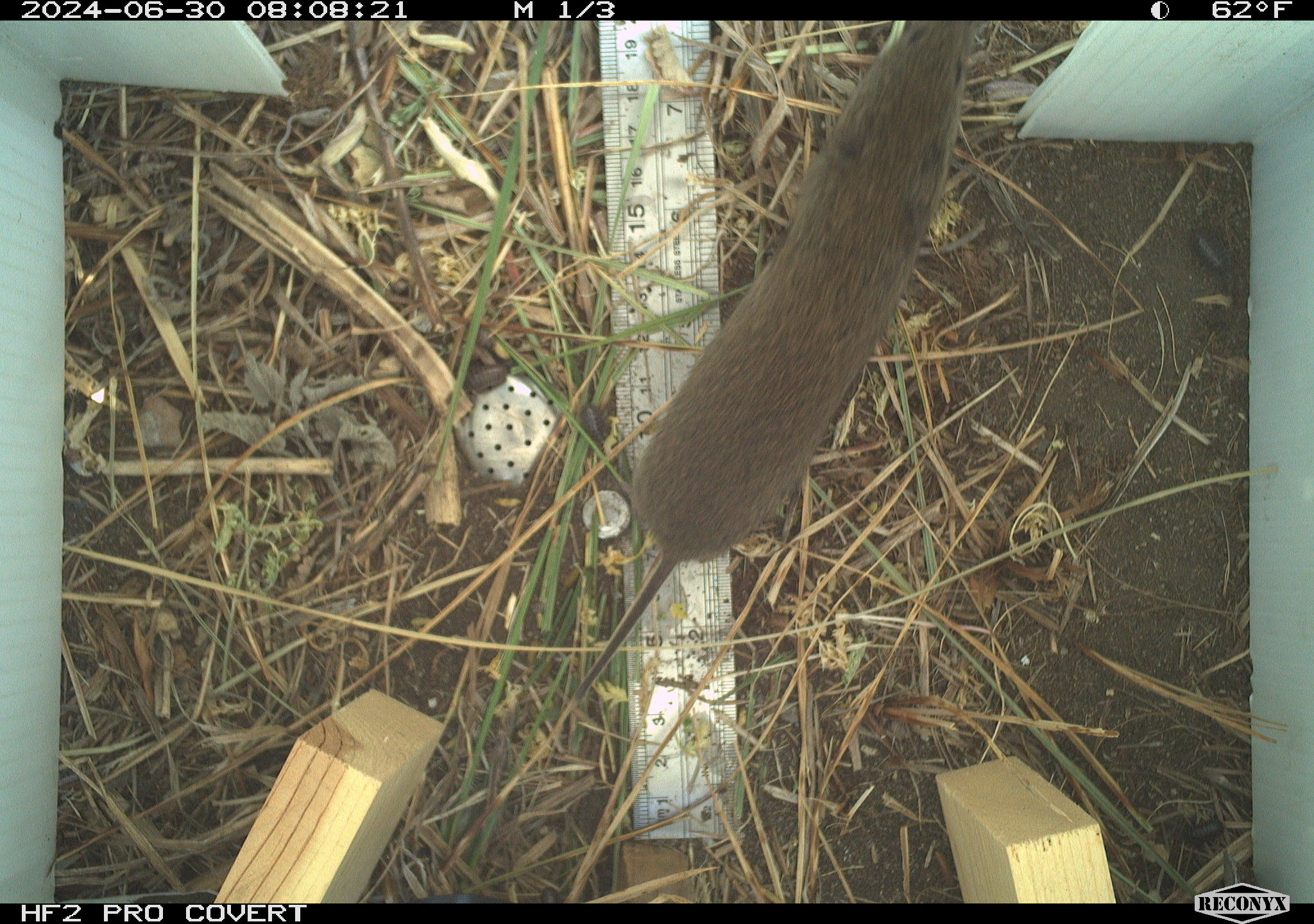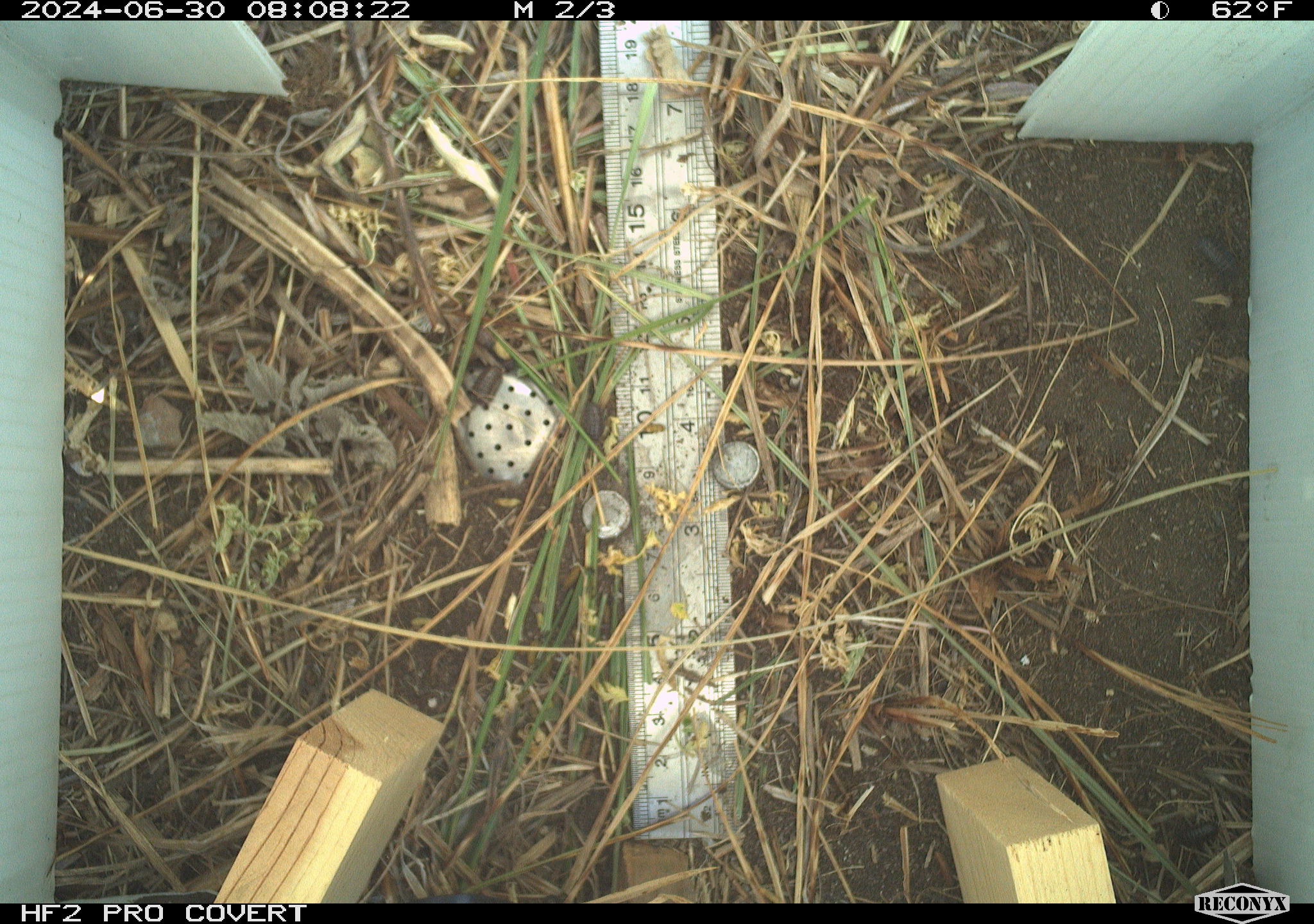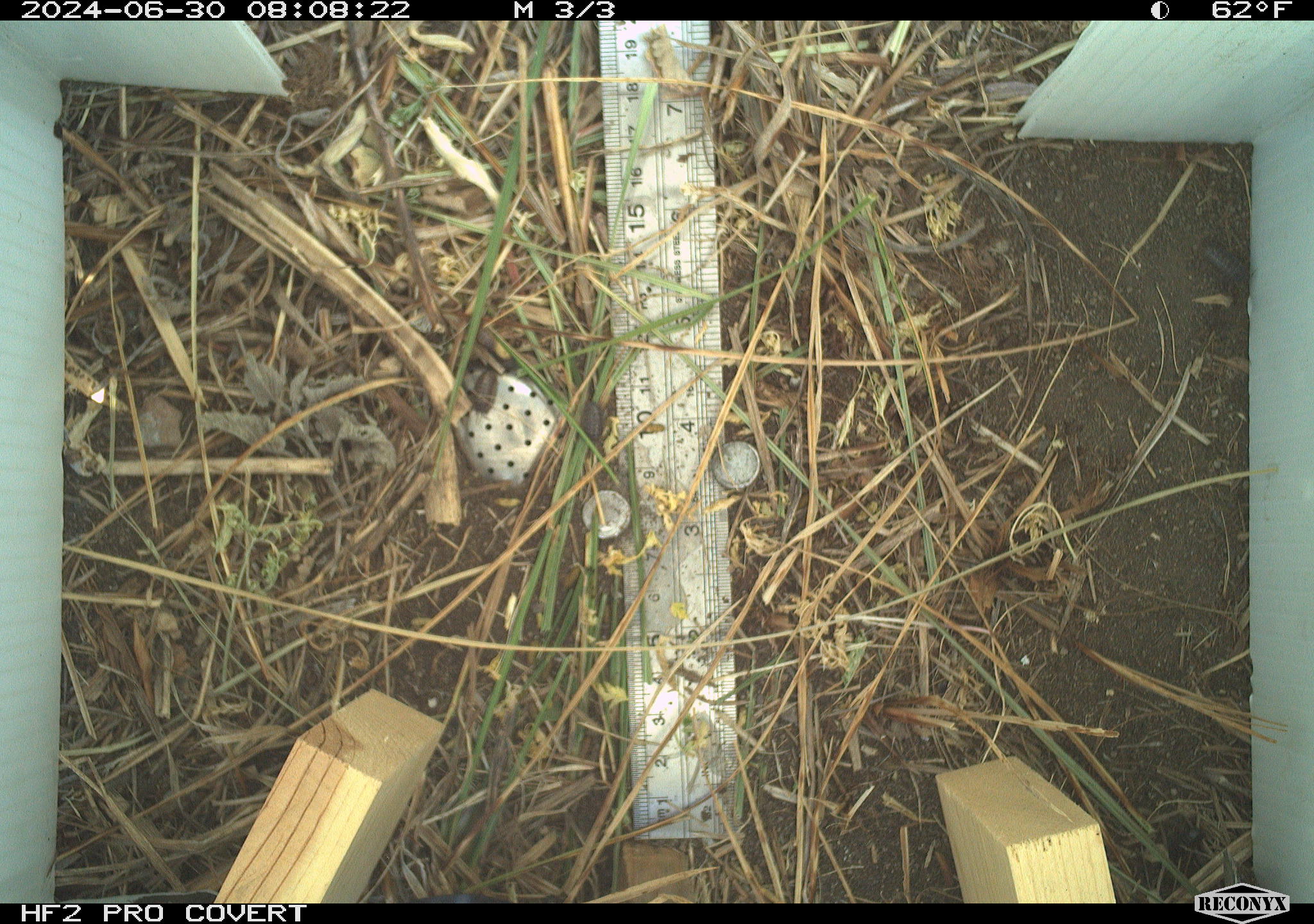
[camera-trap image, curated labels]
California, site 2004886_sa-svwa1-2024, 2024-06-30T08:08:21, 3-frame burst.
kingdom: Animalia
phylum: Chordata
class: Mammalia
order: Rodentia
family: Cricetidae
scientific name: Arvicolinae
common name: voles, lemmings, and muskrats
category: arvicolinae subfamily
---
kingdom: Animalia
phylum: Arthropoda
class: Malacostraca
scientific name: Malacostraca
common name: amphipods, crabs, isopods, krill, lobsters and shrimps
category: malacostracan